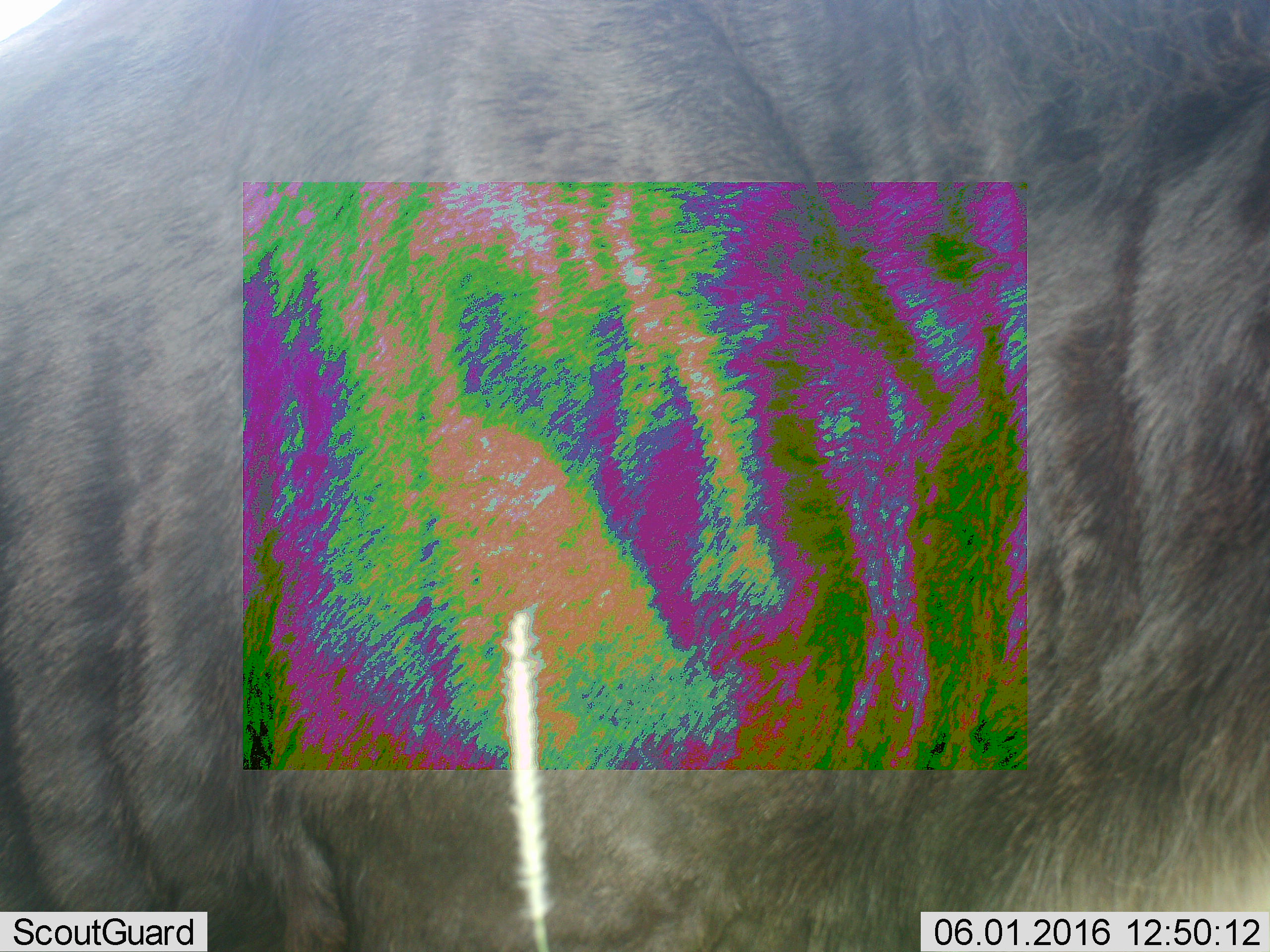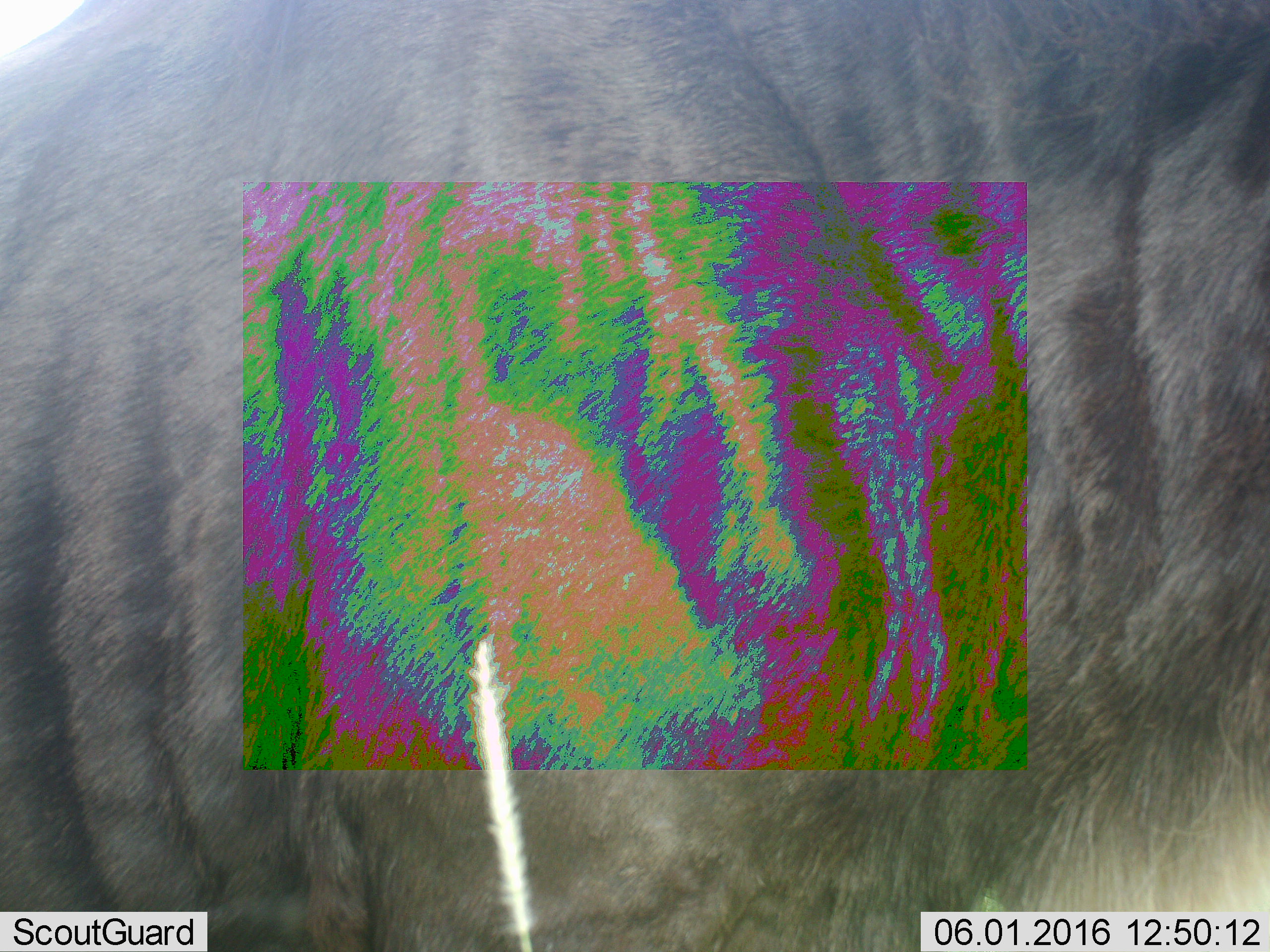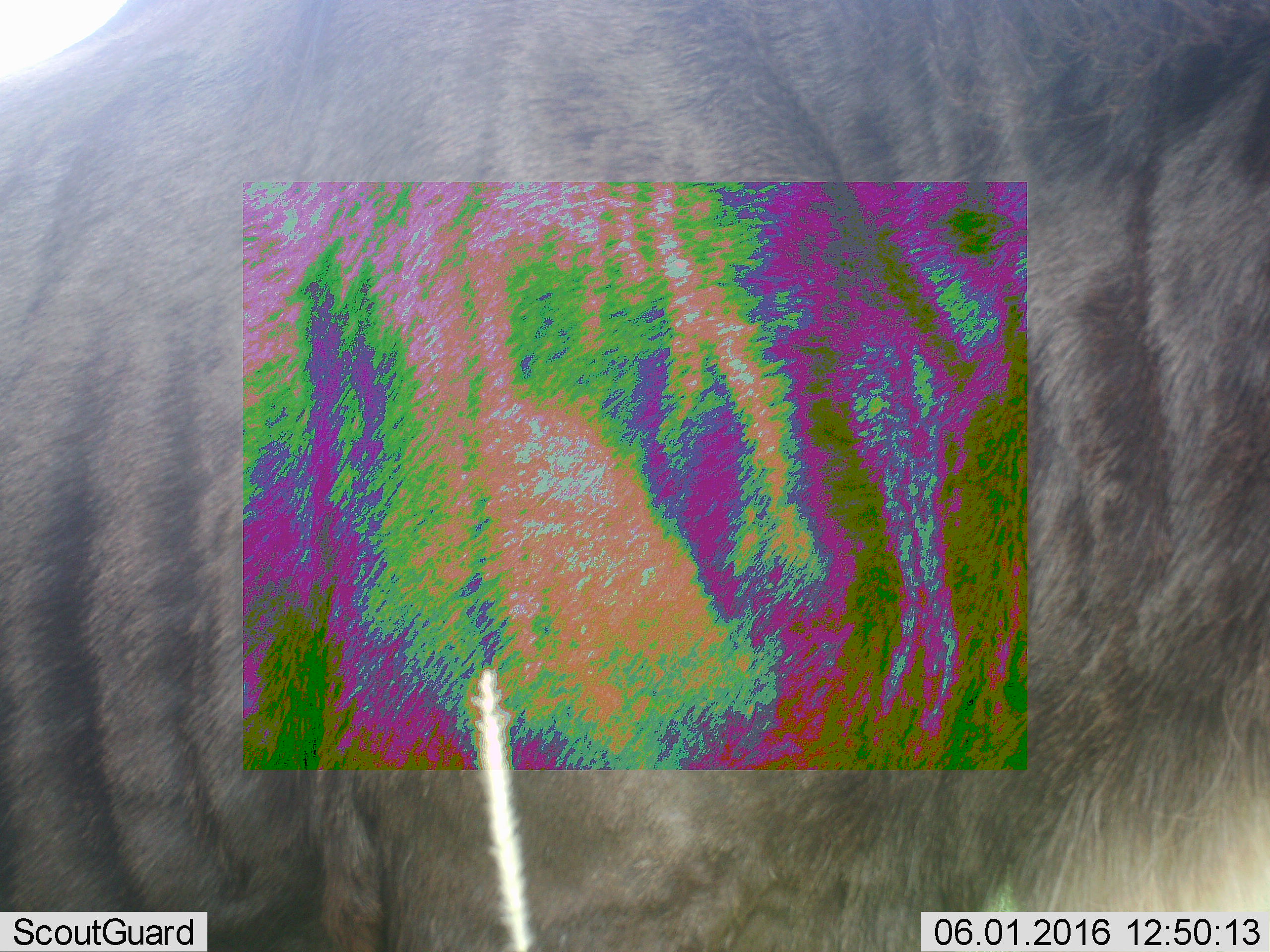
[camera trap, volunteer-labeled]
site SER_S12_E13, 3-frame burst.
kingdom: Animalia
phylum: Chordata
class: Mammalia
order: Artiodactyla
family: Bovidae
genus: Connochaetes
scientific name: Connochaetes taurinus taurinus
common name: blue wildebeest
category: wildebeestblue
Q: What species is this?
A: Wildebeestblue (blue wildebeest) (Connochaetes taurinus taurinus).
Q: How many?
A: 1.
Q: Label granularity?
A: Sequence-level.